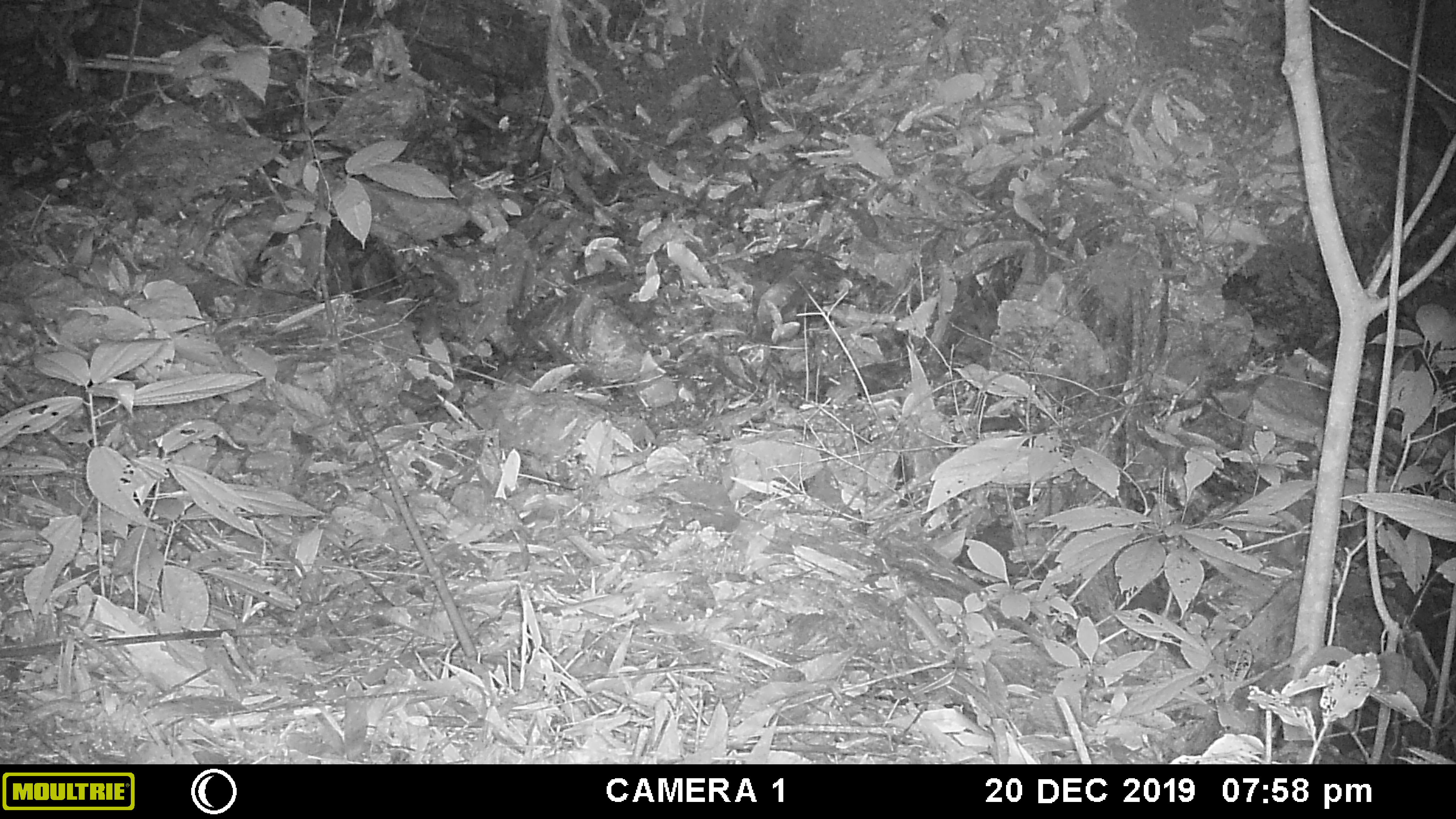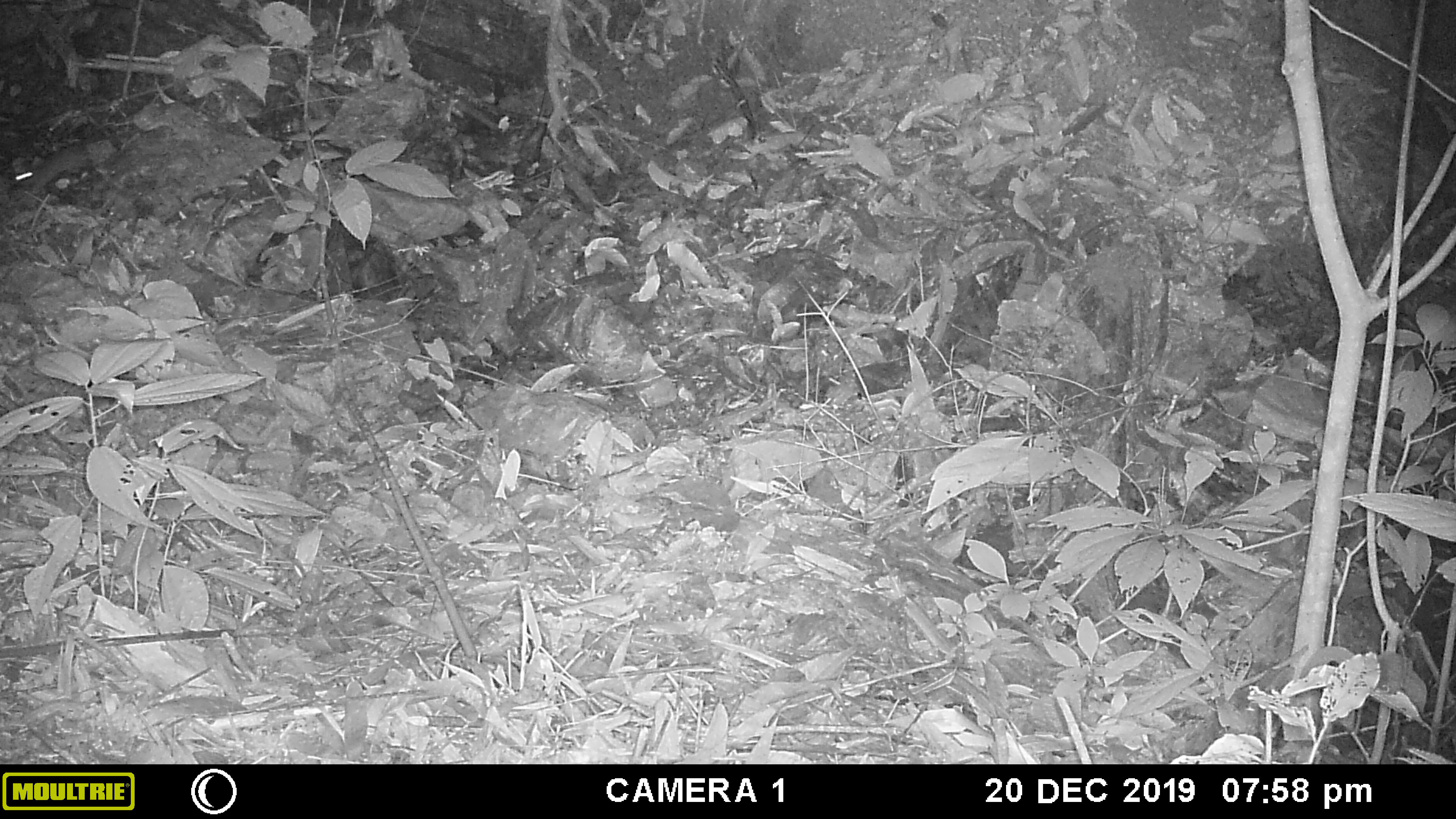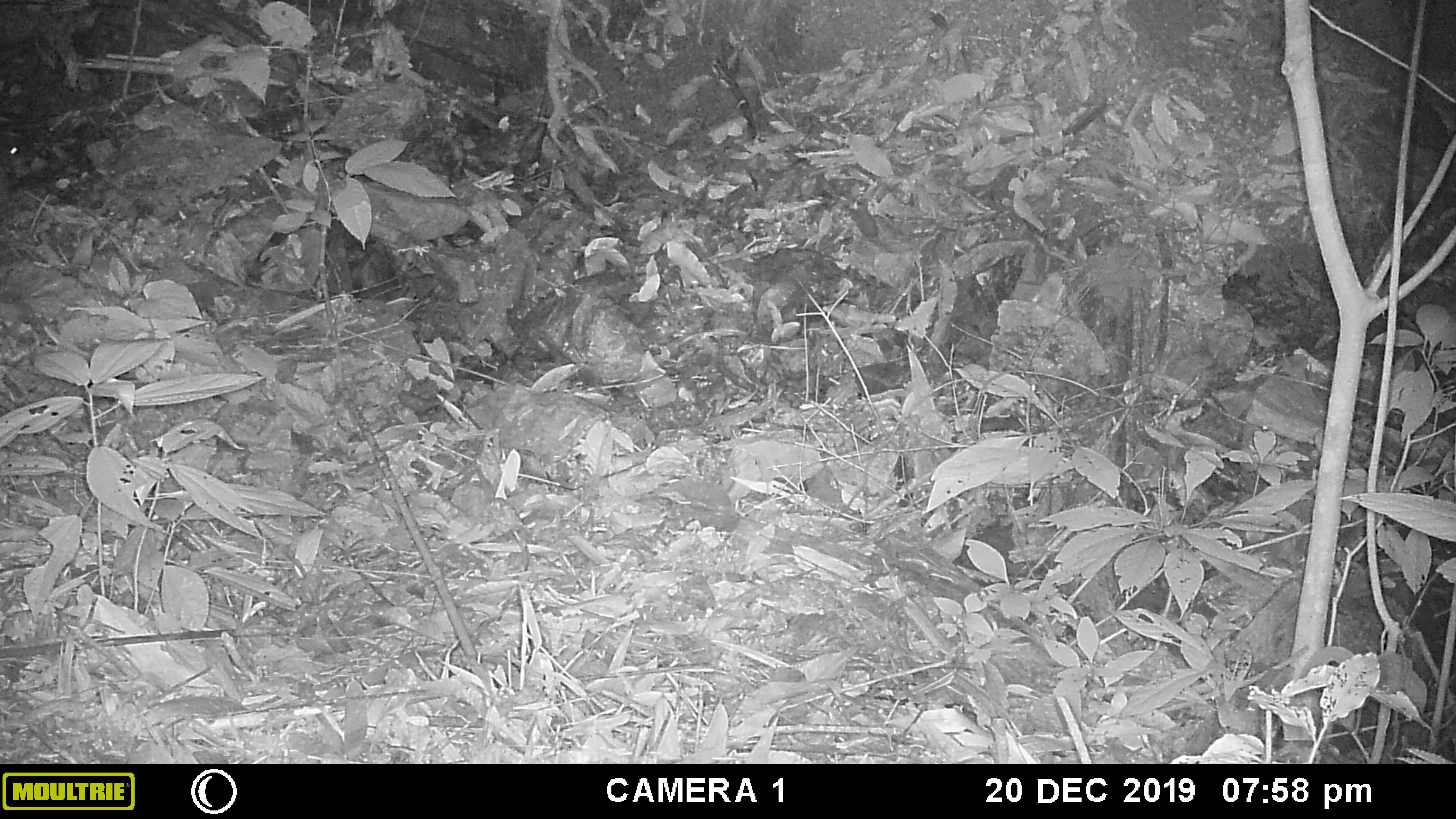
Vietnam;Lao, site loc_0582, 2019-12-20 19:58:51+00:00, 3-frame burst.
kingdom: Animalia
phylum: Chordata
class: Mammalia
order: Rodentia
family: Muridae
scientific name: Muridae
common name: old-world mice and rats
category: unidentified murid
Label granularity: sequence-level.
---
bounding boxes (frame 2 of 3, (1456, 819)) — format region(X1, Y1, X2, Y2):
unidentified murid: region(7, 139, 97, 202)